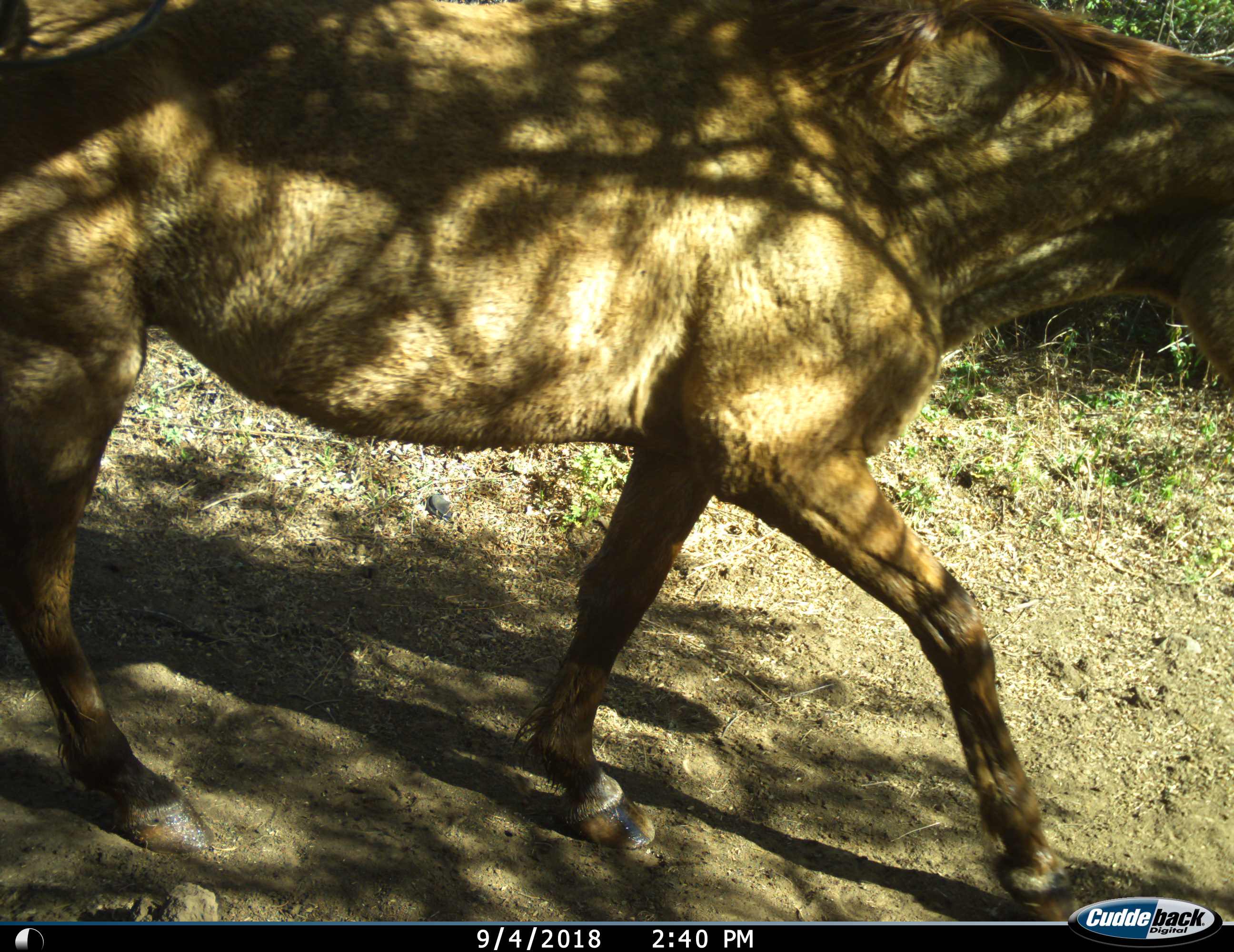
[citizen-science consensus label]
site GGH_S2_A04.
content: unidentified animal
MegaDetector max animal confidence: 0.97